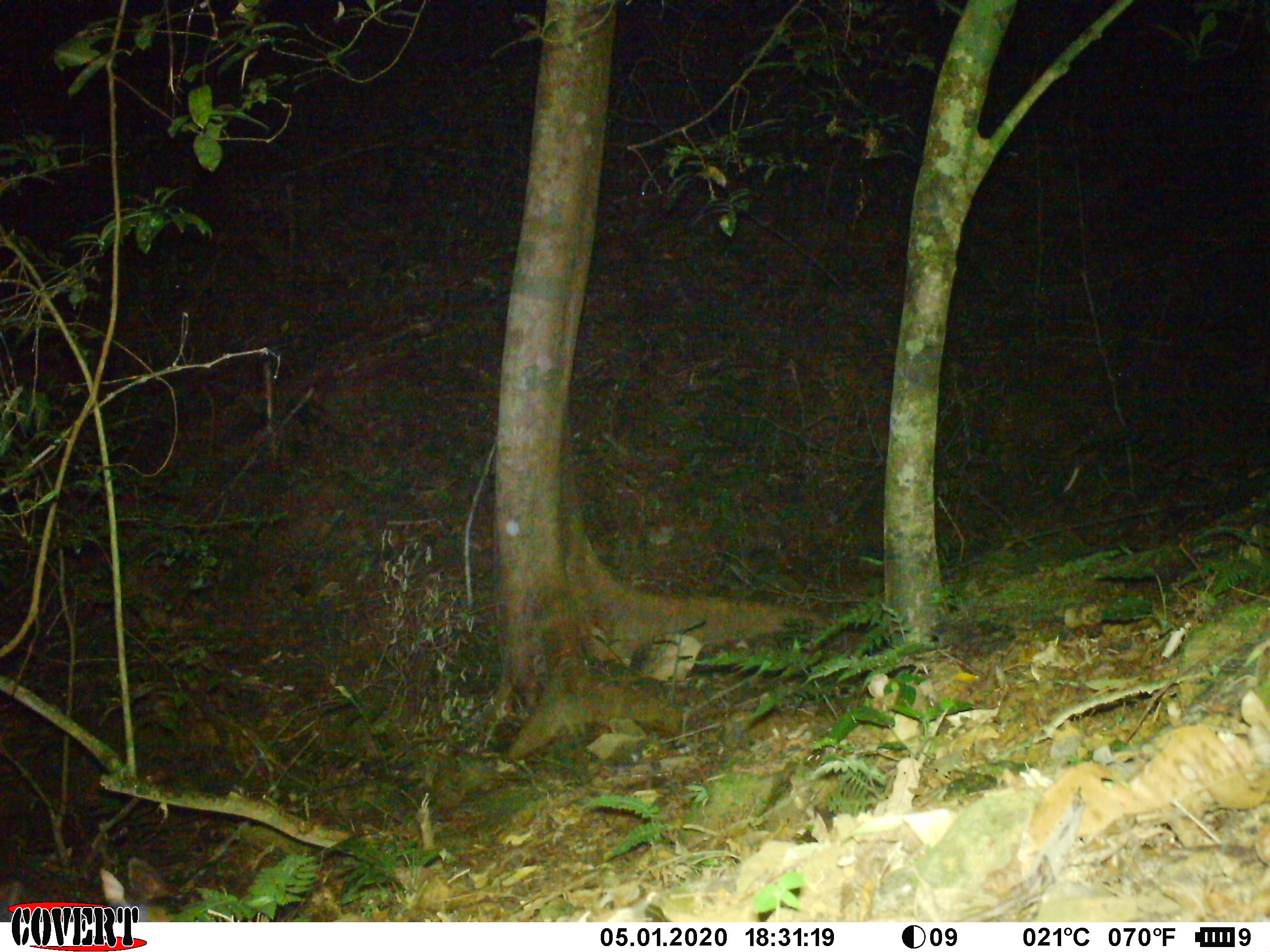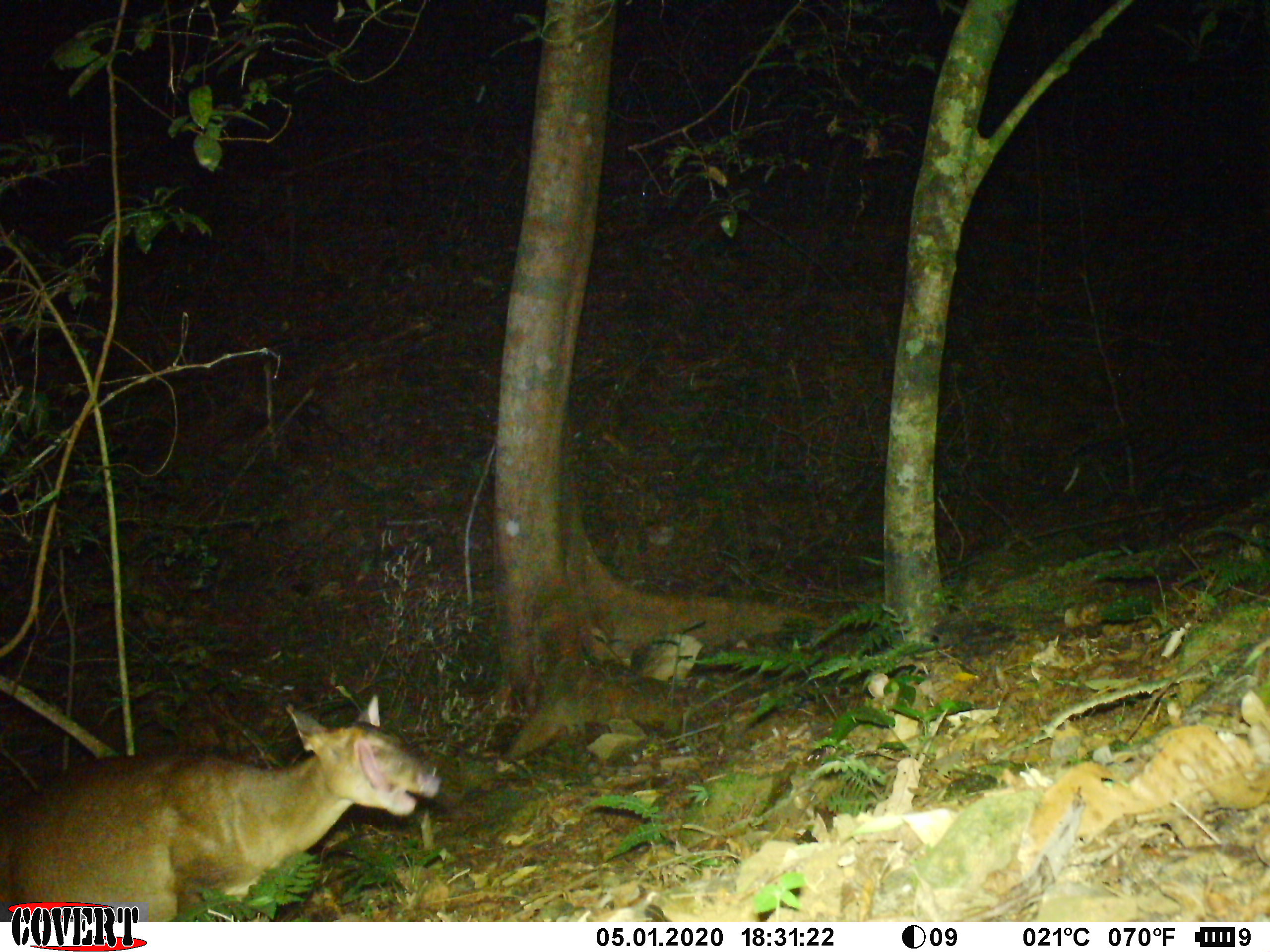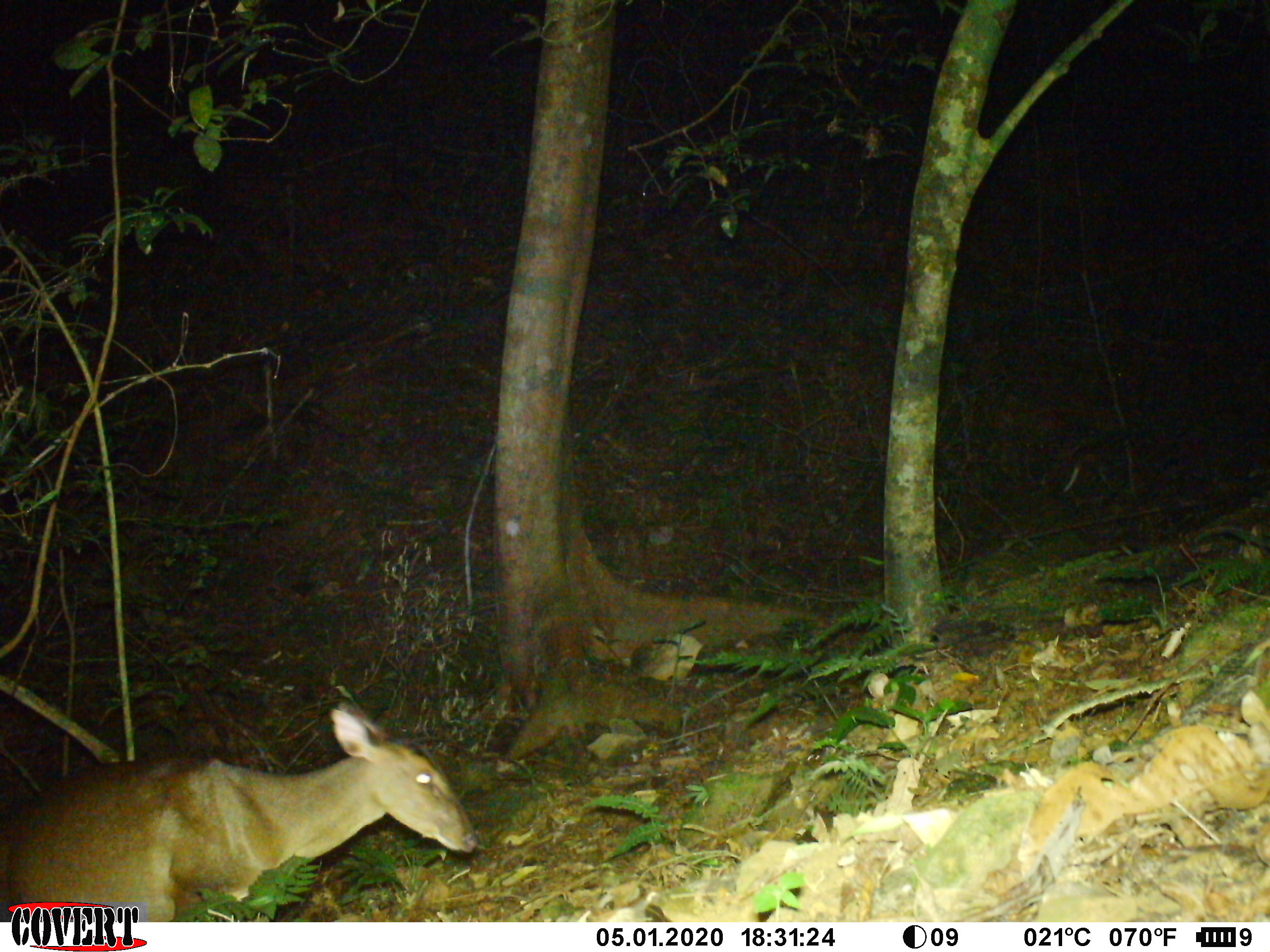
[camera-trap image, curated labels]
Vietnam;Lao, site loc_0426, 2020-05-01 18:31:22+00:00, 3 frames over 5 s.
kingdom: Animalia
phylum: Chordata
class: Mammalia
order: Artiodactyla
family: Cervidae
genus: Muntiacus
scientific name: Muntiacus vuquangensis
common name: large-antlered muntjac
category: large antlered muntjac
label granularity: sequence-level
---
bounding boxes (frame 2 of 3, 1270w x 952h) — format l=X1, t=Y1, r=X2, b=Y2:
large antlered muntjac: l=0, t=692, r=440, b=920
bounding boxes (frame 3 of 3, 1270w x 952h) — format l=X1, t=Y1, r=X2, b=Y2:
large antlered muntjac: l=0, t=700, r=477, b=921